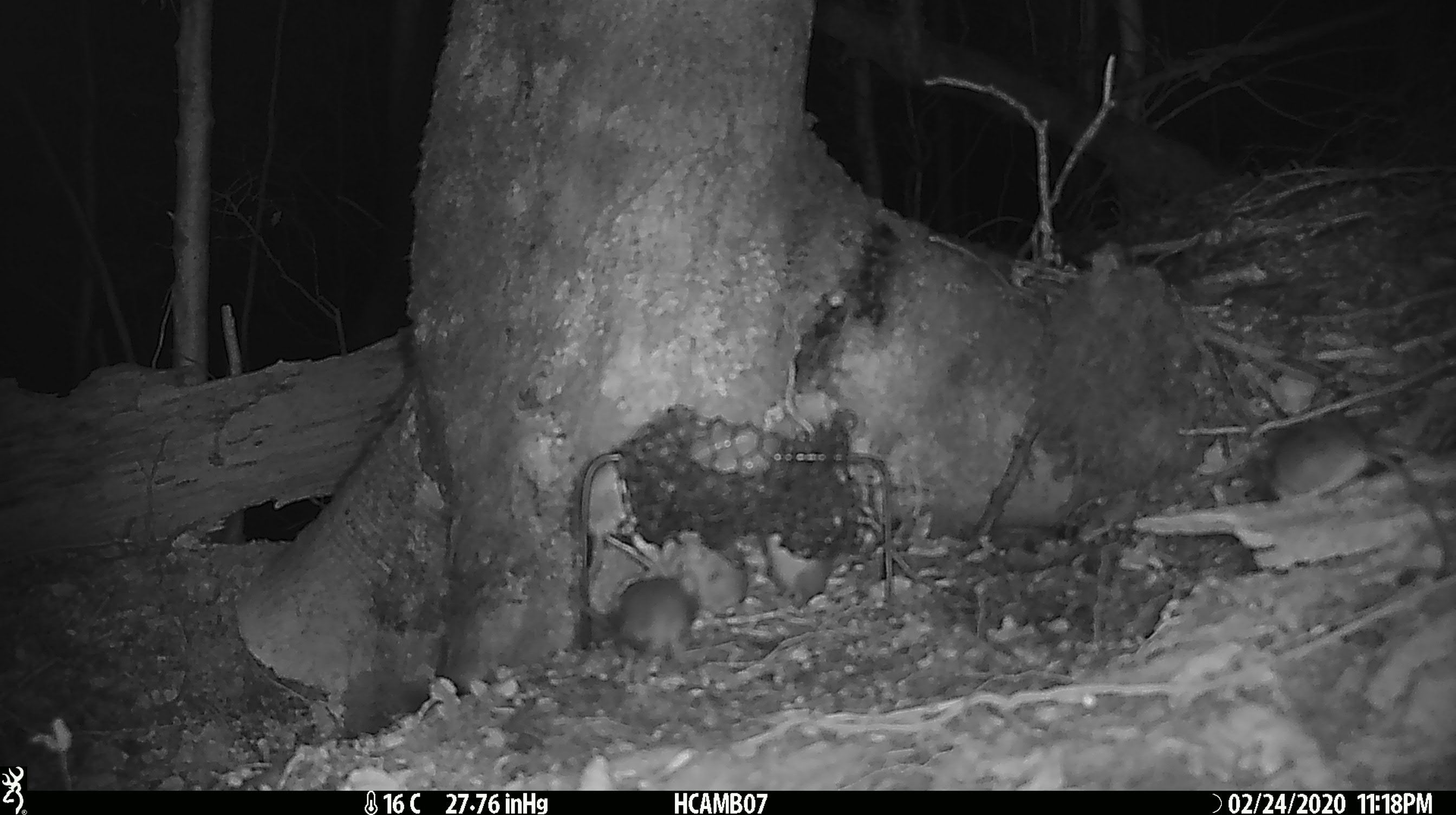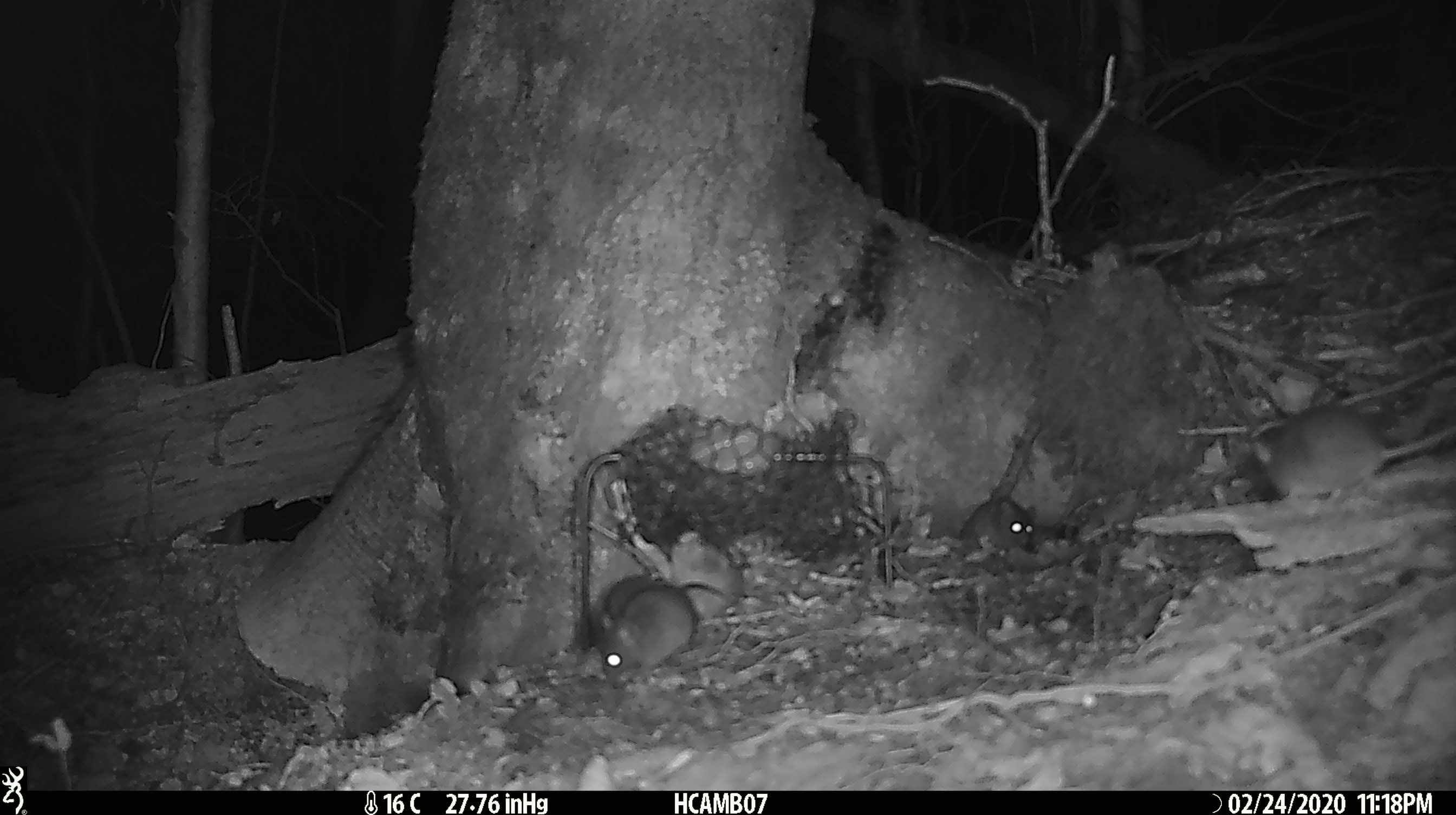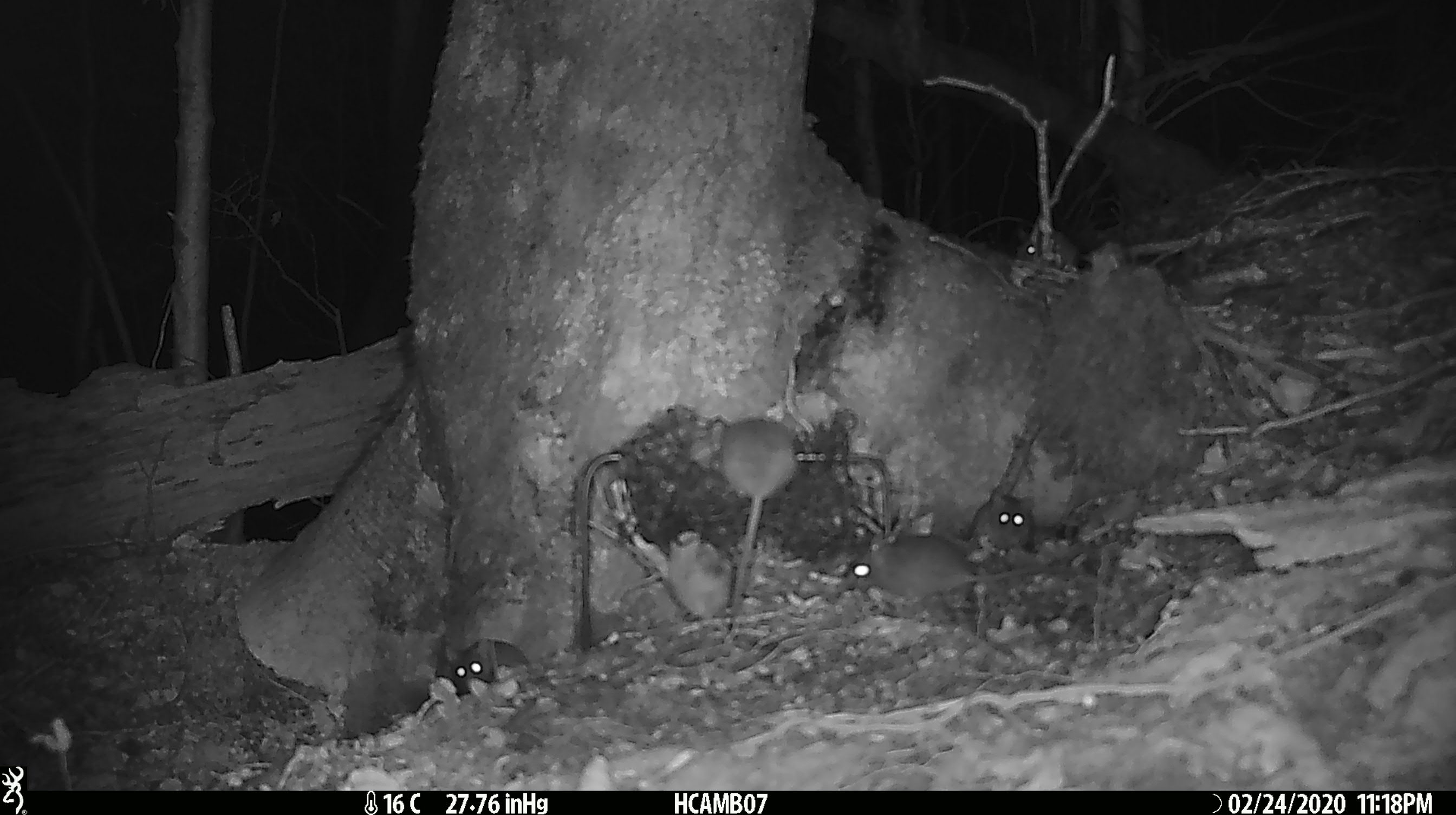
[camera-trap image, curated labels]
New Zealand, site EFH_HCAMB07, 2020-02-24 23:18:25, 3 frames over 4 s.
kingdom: Animalia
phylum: Chordata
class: Mammalia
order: Rodentia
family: Muridae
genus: Mus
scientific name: Mus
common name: mouse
Mouse (Mus).